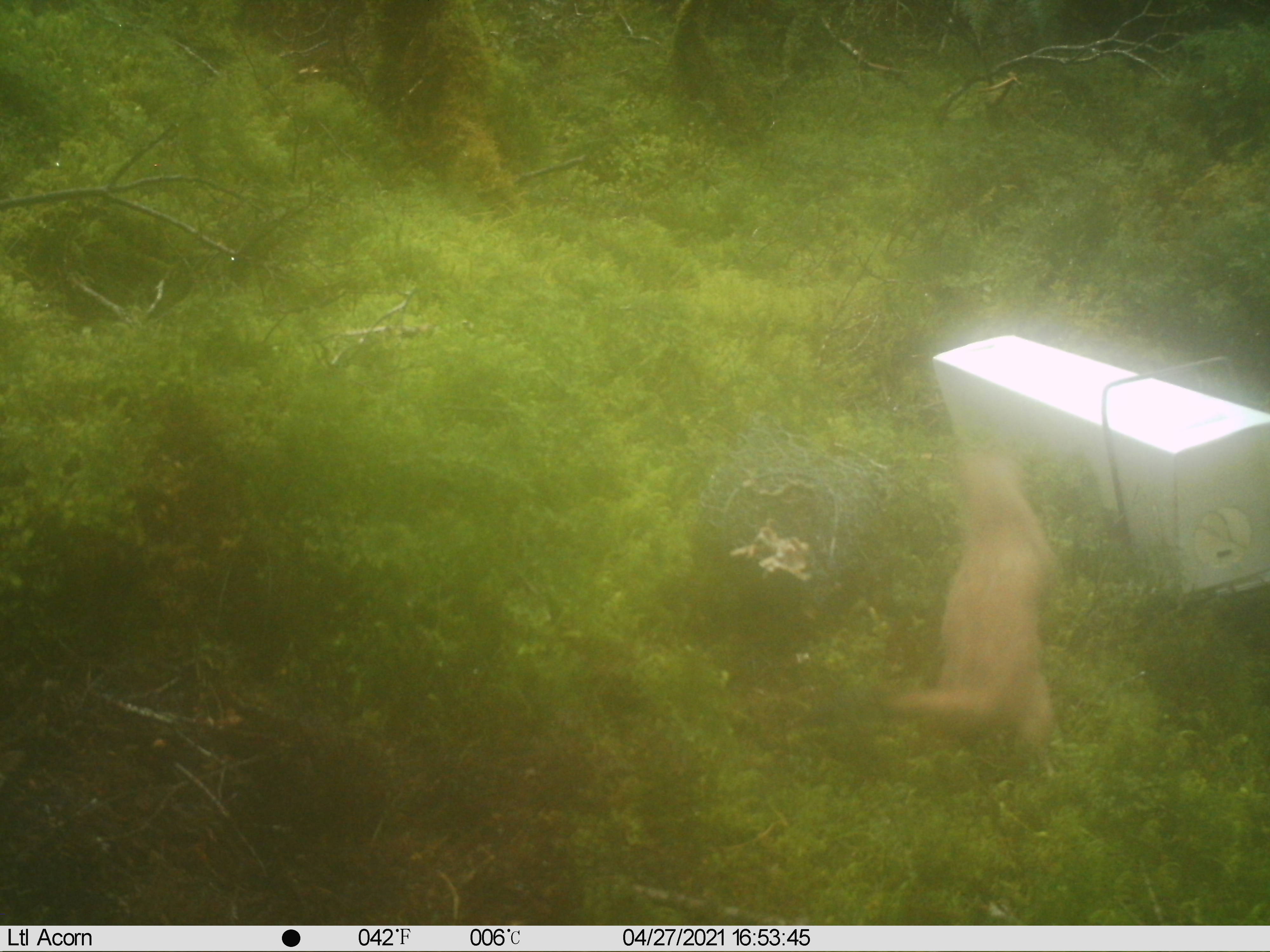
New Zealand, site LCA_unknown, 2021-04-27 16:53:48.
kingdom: Animalia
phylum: Chordata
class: Mammalia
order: Carnivora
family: Mustelidae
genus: Mustela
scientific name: Mustela erminea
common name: stoat